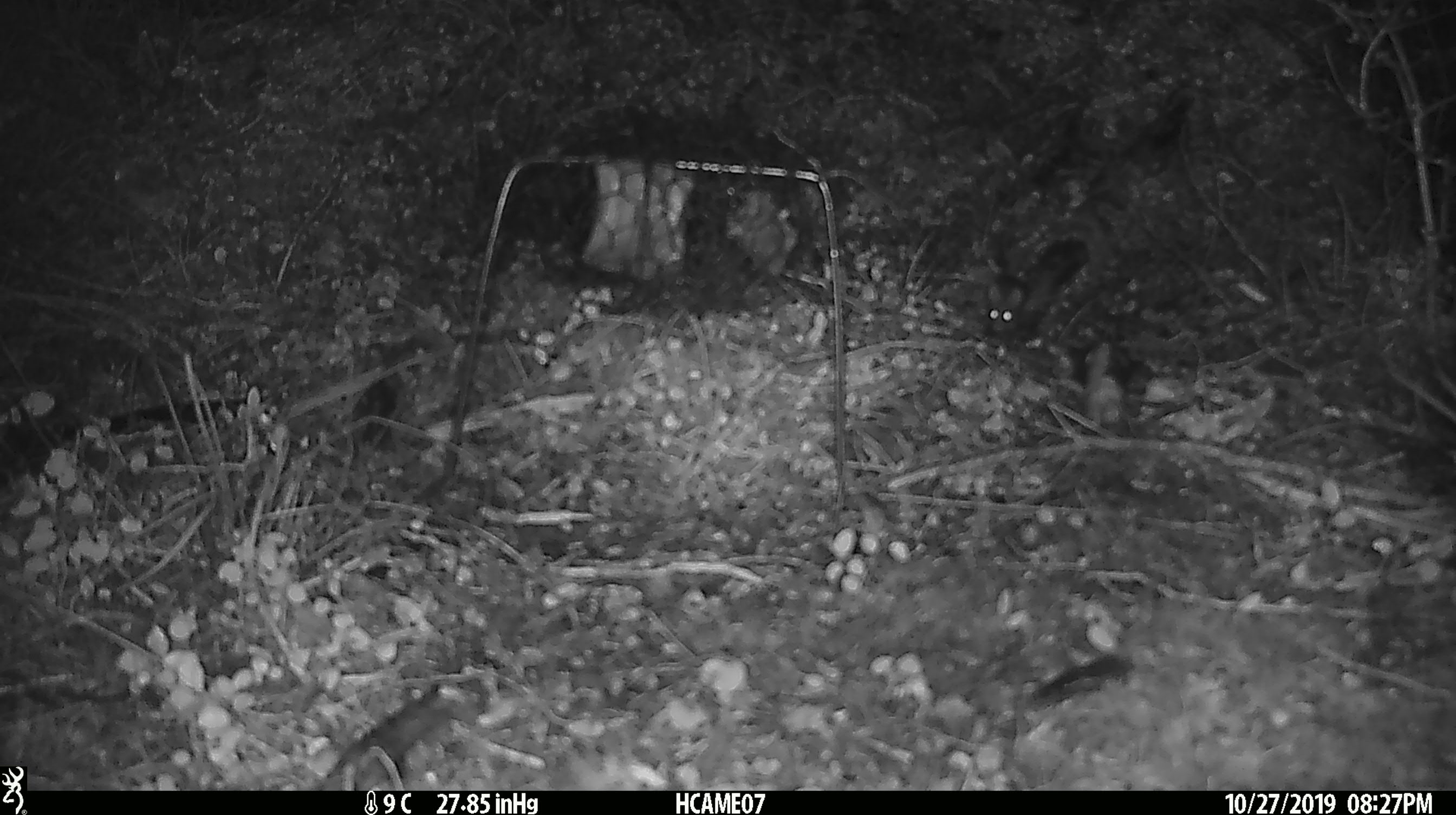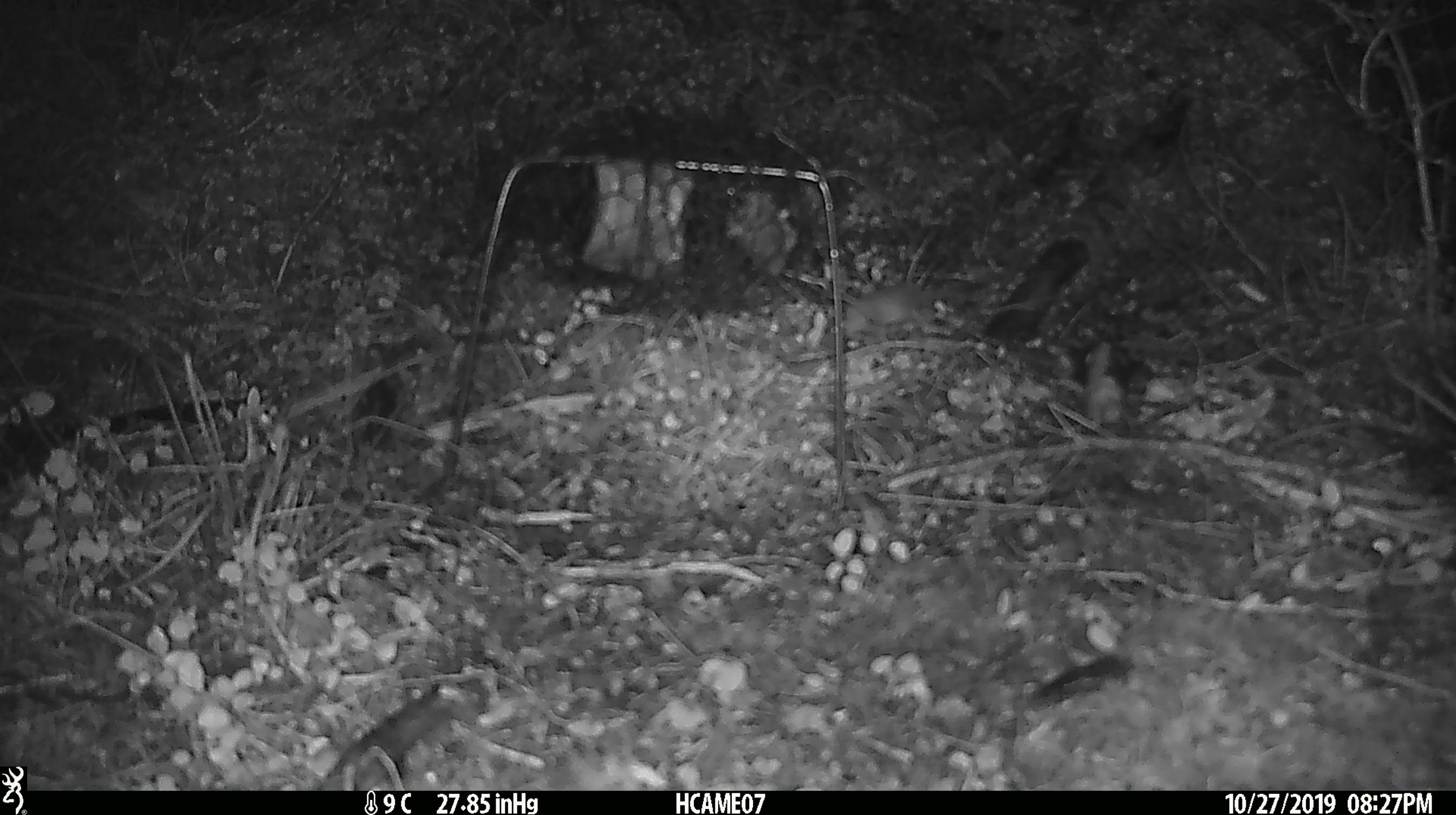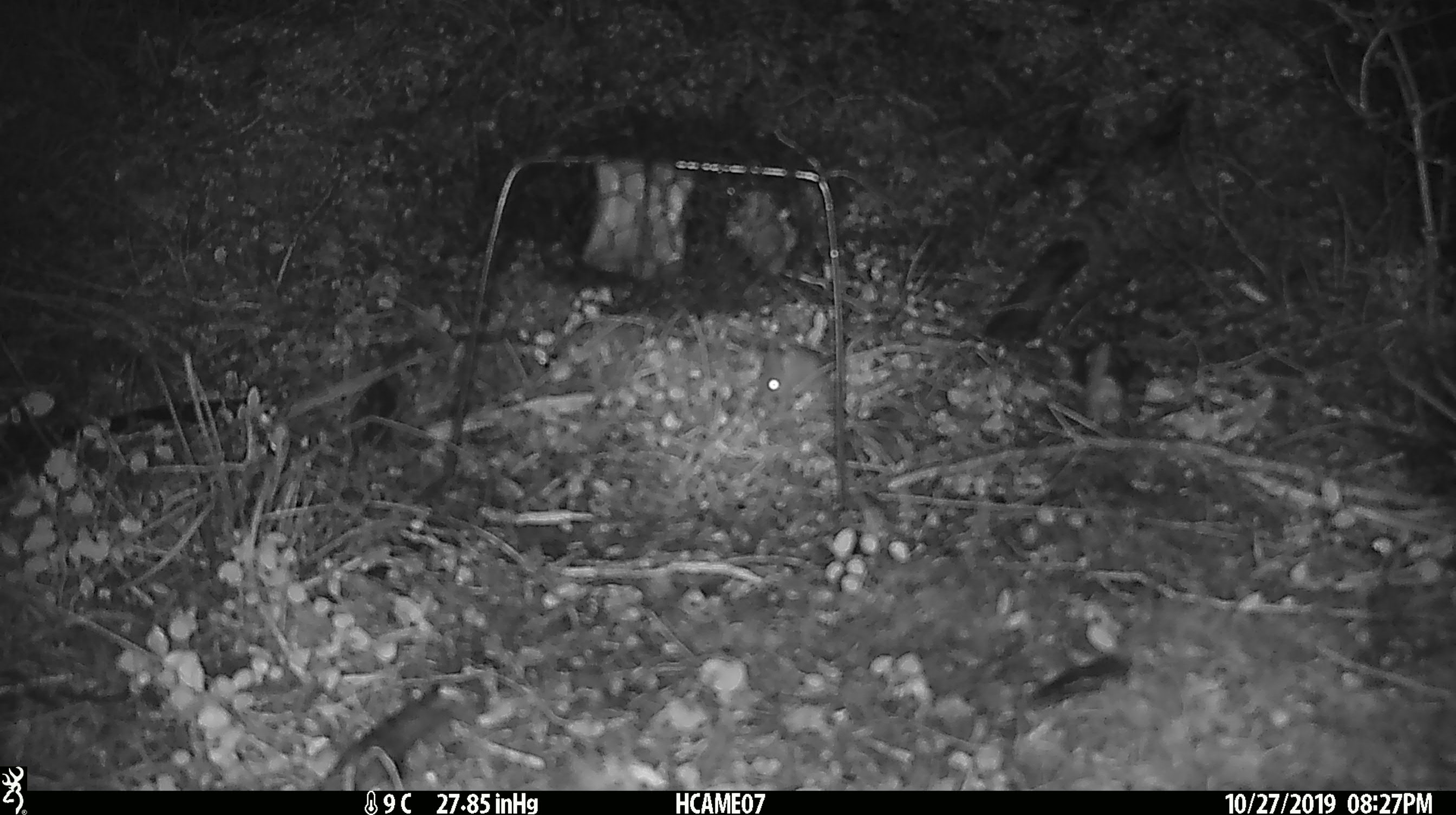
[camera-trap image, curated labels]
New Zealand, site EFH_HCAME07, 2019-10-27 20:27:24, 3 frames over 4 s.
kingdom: Animalia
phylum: Chordata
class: Mammalia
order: Rodentia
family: Muridae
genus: Mus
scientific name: Mus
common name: mouse